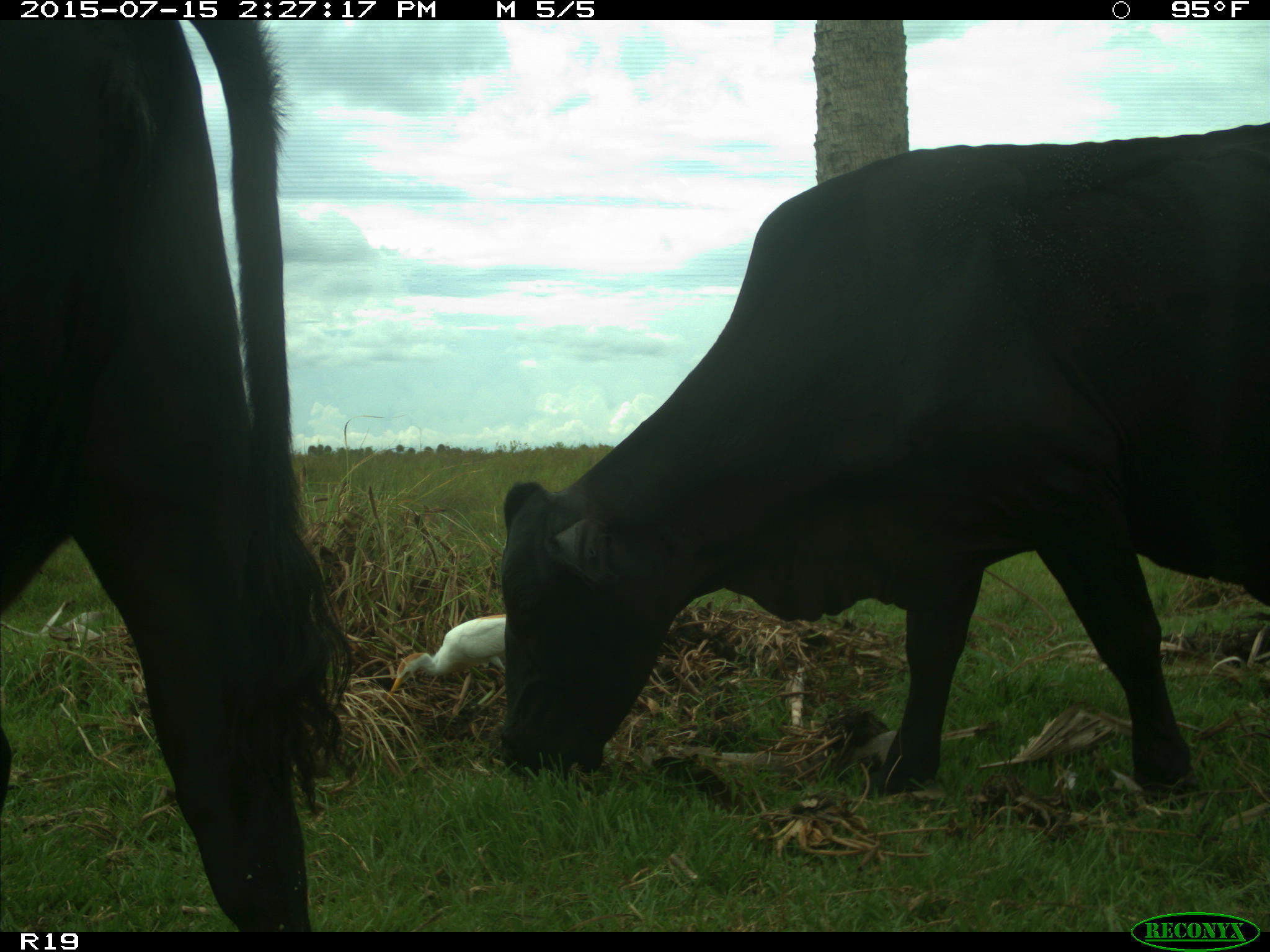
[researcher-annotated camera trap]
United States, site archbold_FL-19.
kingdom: Animalia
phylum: Chordata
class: Mammalia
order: Artiodactyla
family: Bovidae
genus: Bos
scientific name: Bos taurus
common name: domestic cow